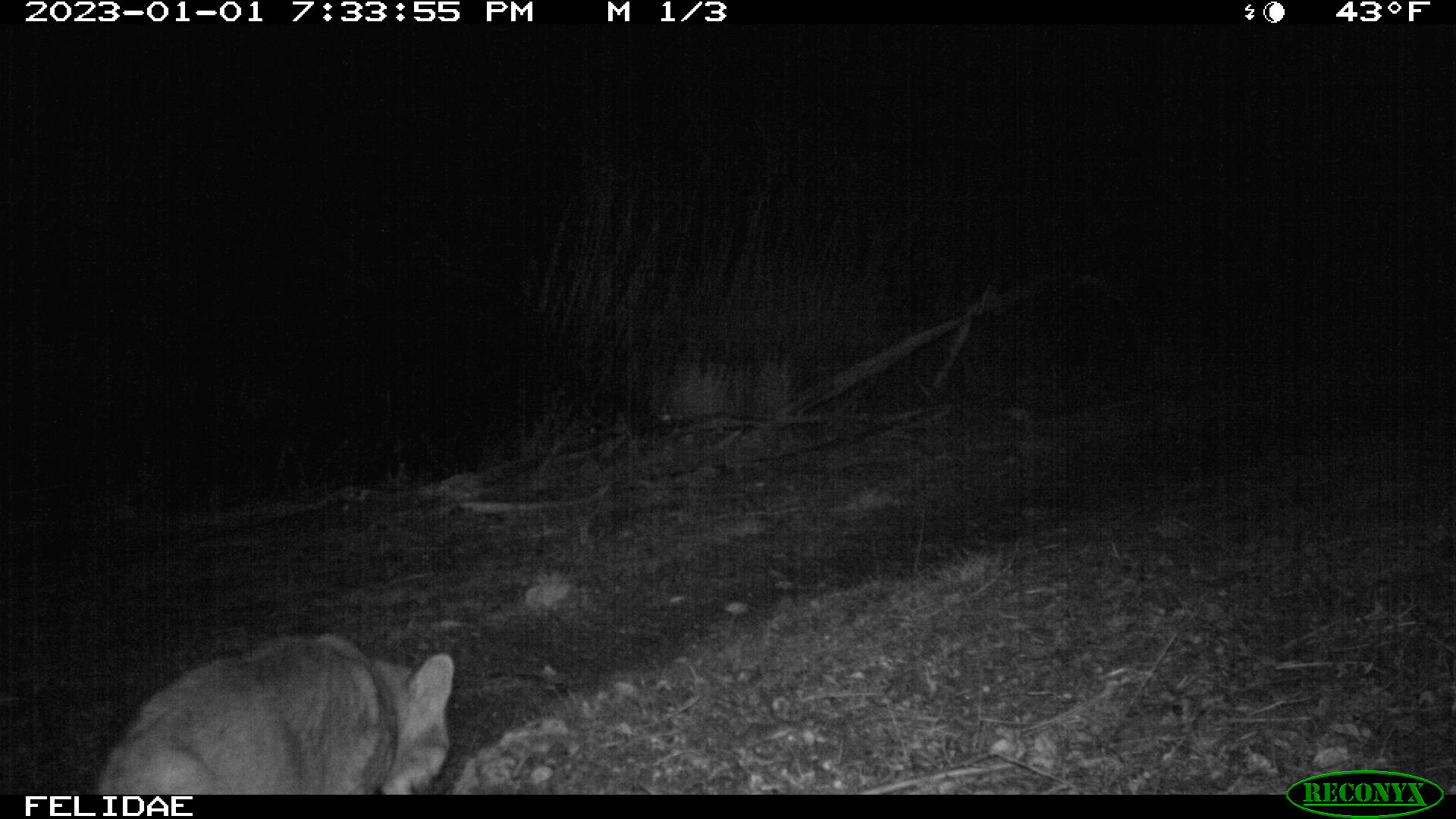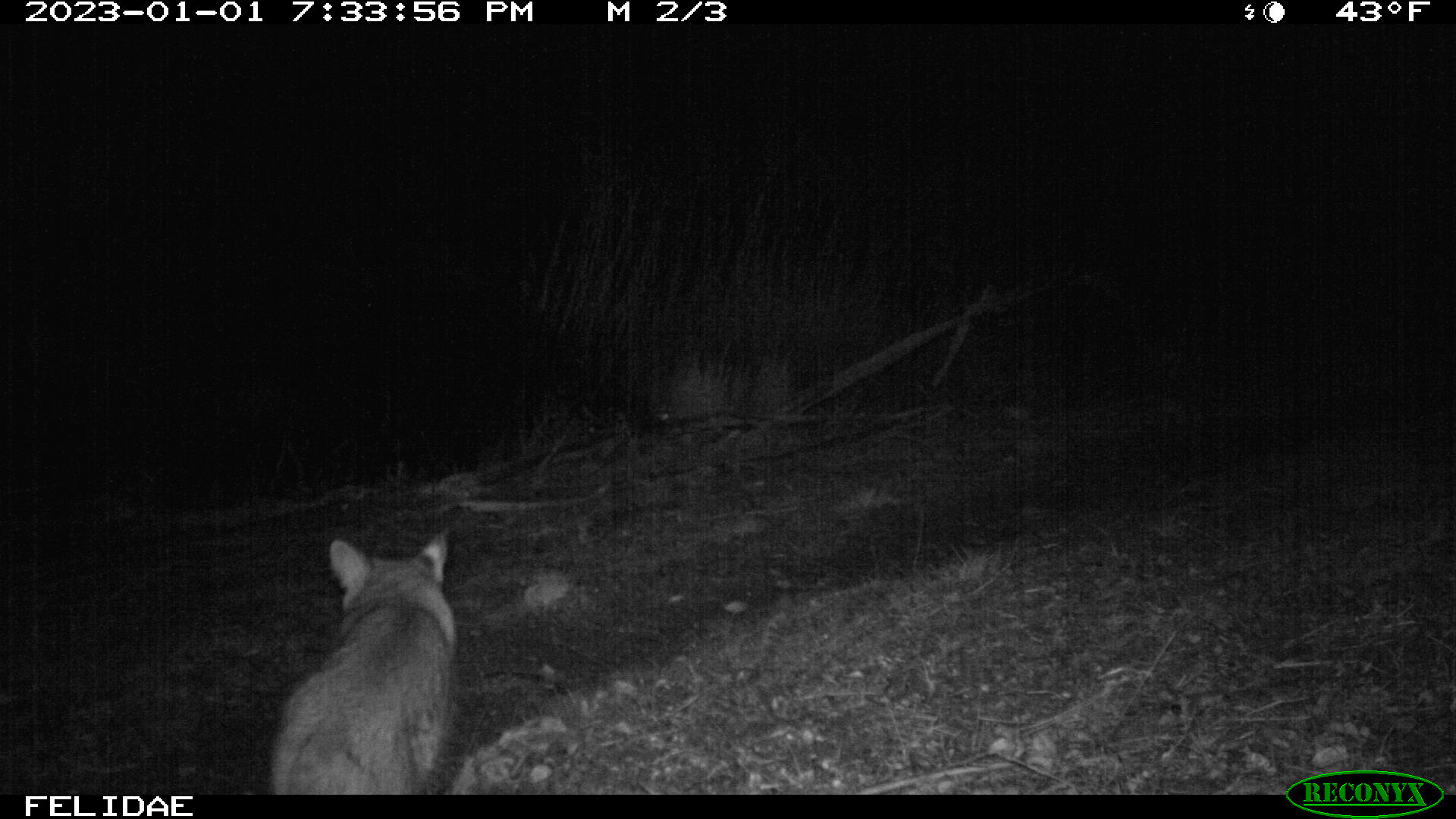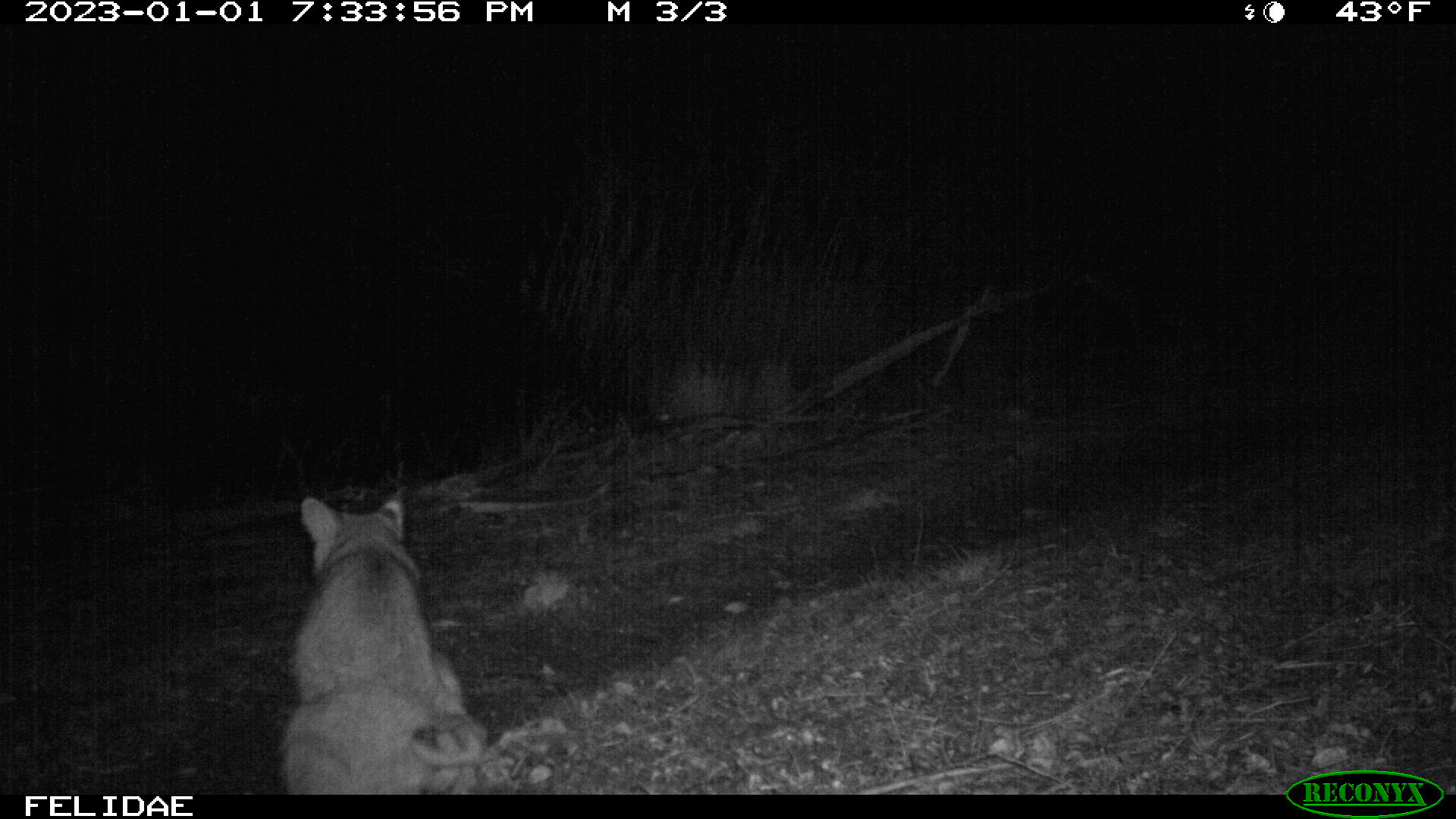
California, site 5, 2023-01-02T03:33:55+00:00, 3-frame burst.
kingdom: Animalia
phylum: Chordata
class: Mammalia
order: Carnivora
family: Felidae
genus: Lynx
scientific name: Lynx rufus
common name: bobcat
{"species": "bobcat (Lynx rufus)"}